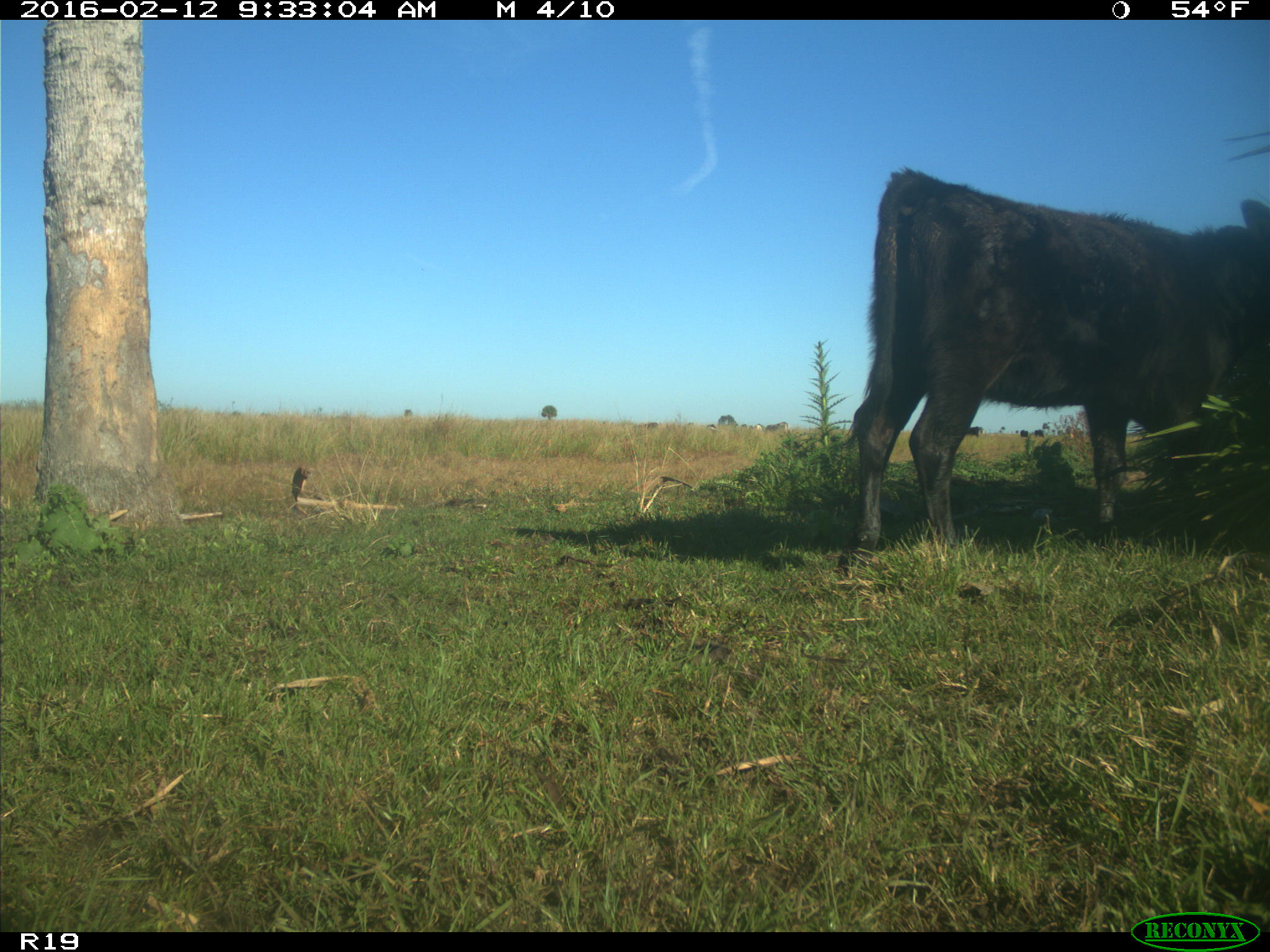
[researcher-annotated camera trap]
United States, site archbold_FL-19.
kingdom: Animalia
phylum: Chordata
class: Mammalia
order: Artiodactyla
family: Bovidae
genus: Bos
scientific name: Bos taurus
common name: domestic cow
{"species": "Bos taurus (domestic cow)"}